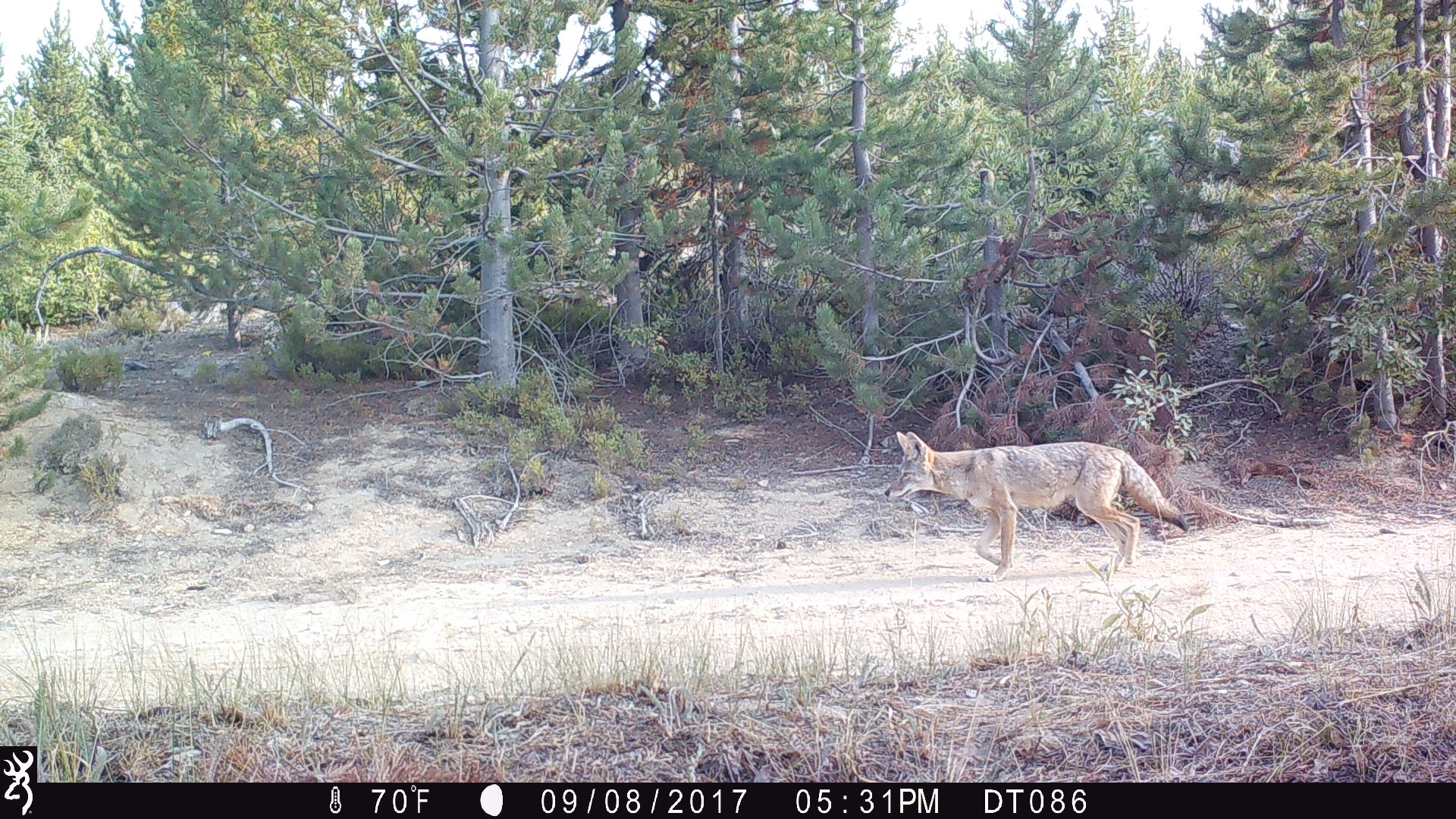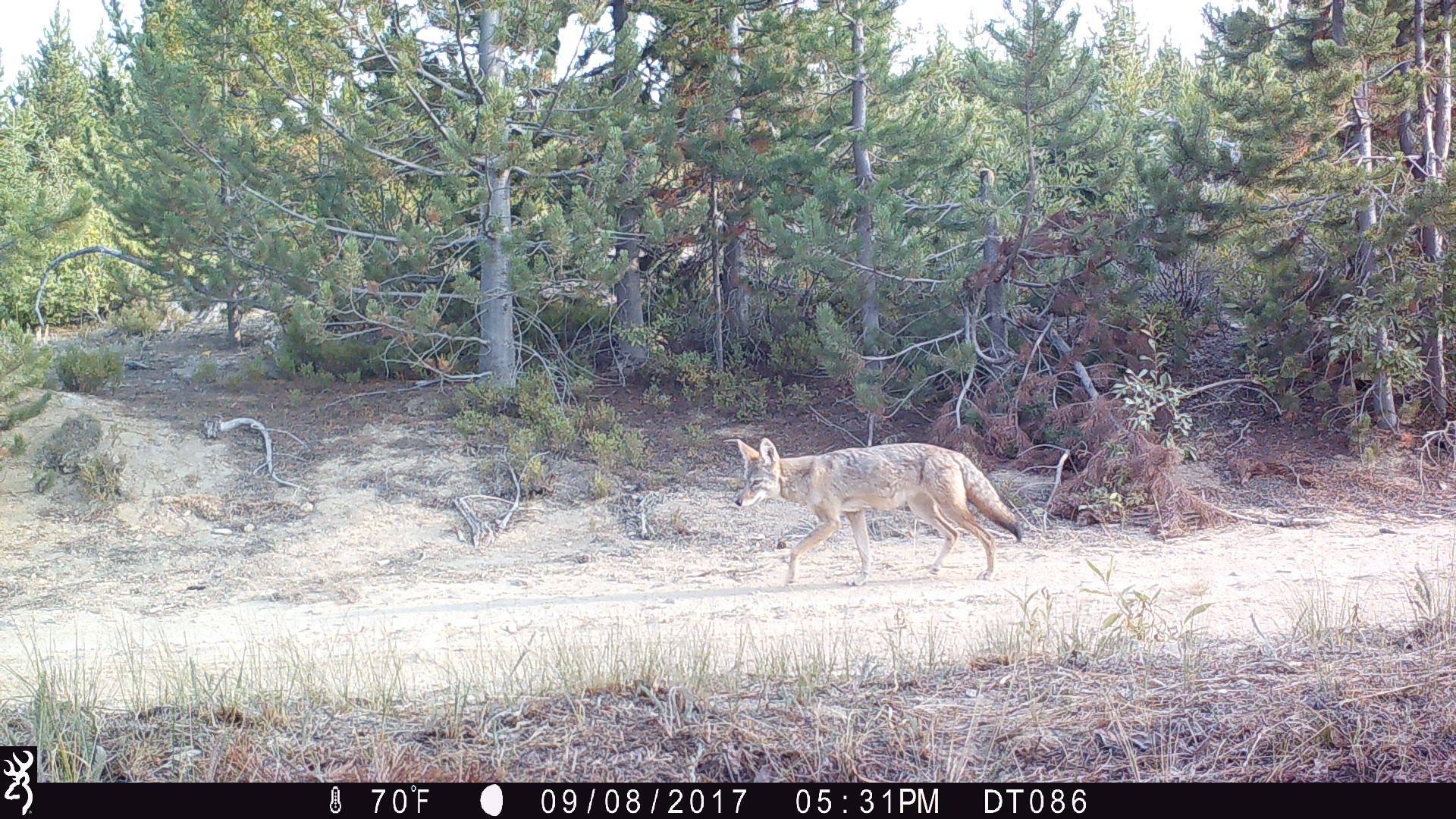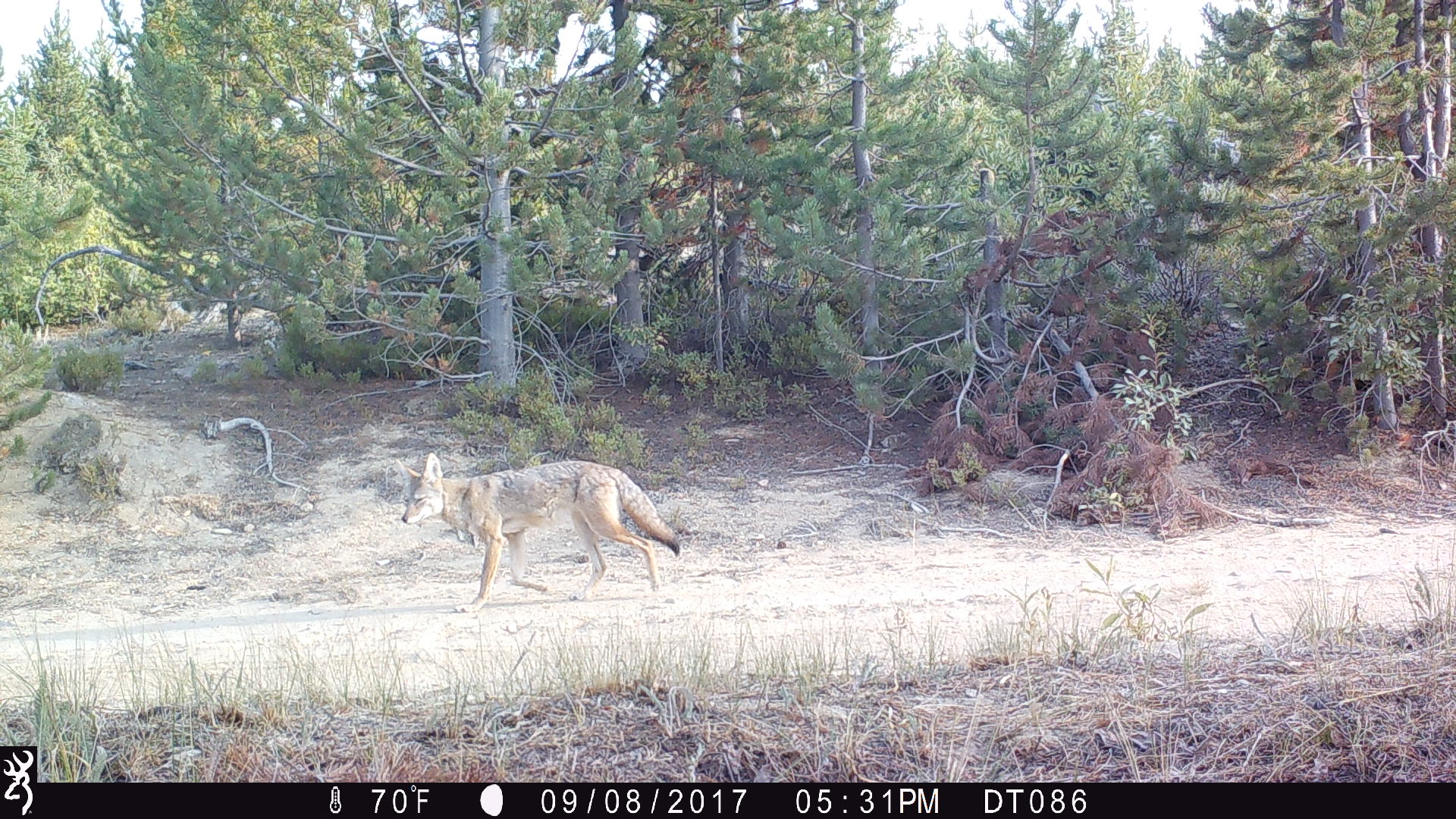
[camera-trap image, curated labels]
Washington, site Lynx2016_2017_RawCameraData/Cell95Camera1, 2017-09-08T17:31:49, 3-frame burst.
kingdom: Animalia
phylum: Chordata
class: Mammalia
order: Carnivora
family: Canidae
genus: Canis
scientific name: Canis latrans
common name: coyote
Canis latrans (coyote). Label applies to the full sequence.